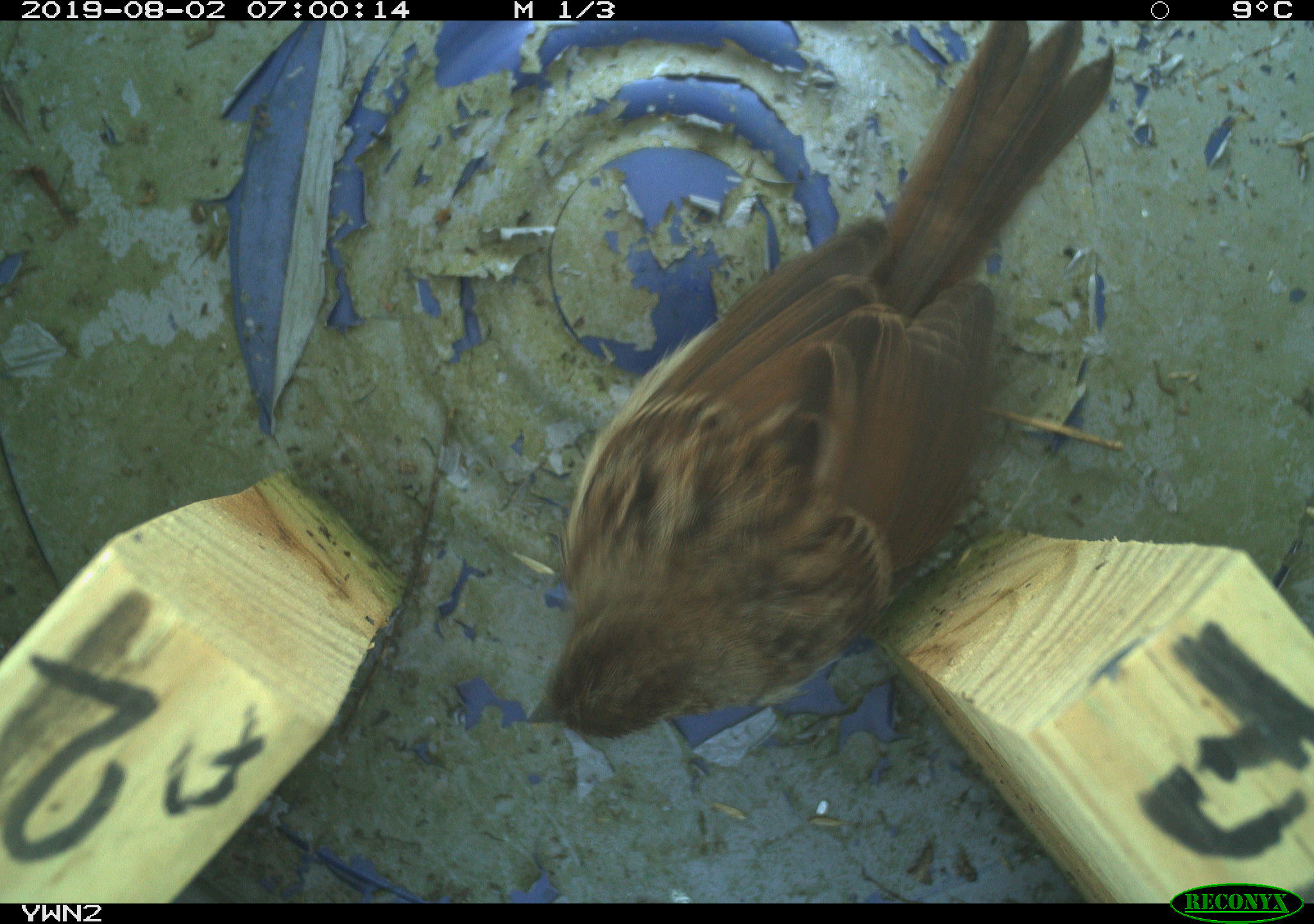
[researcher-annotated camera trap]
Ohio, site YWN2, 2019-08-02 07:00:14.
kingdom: Animalia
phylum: Chordata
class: Aves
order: Passeriformes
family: Passerellidae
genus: Melospiza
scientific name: Melospiza melodia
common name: song sparrow